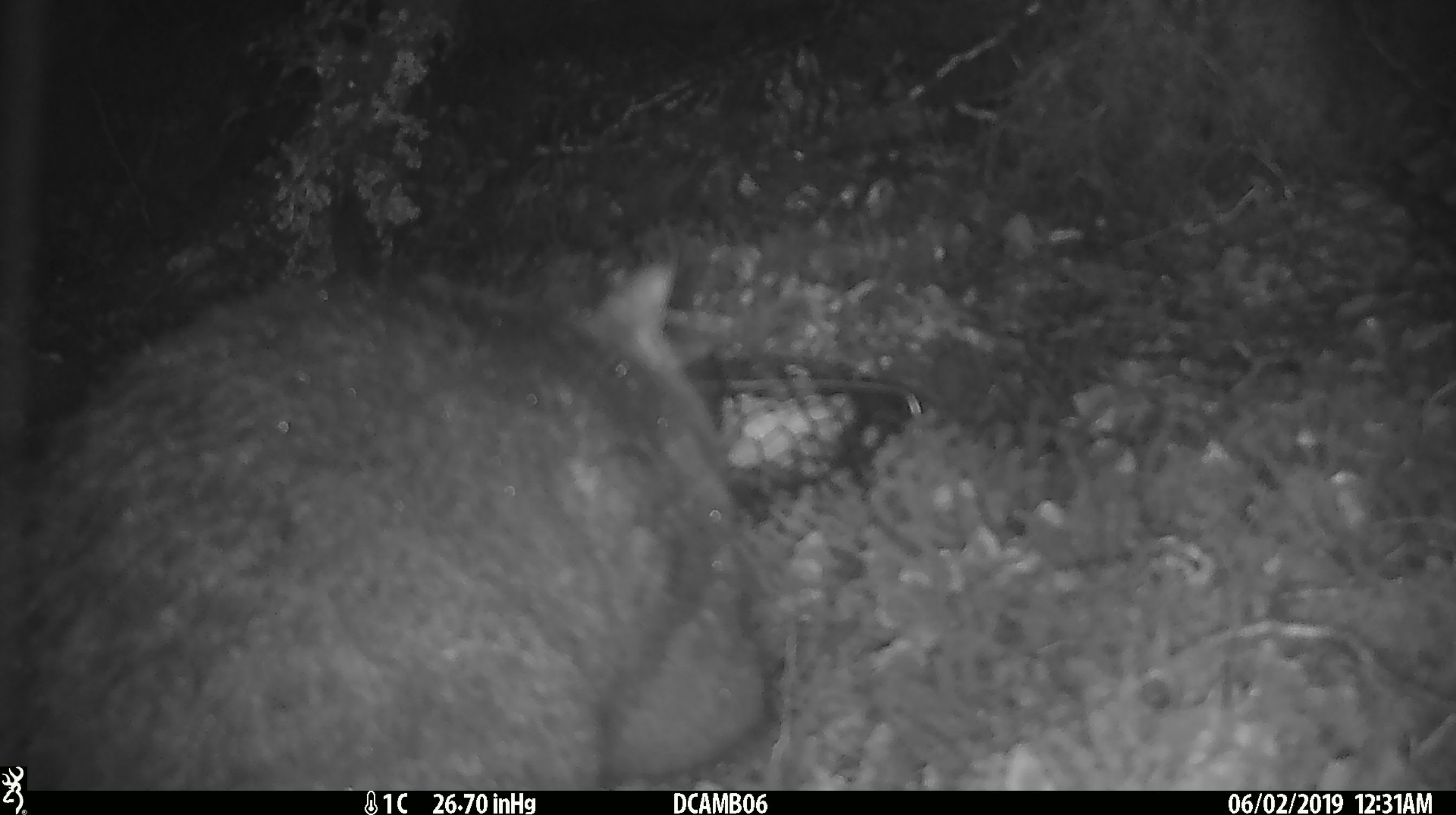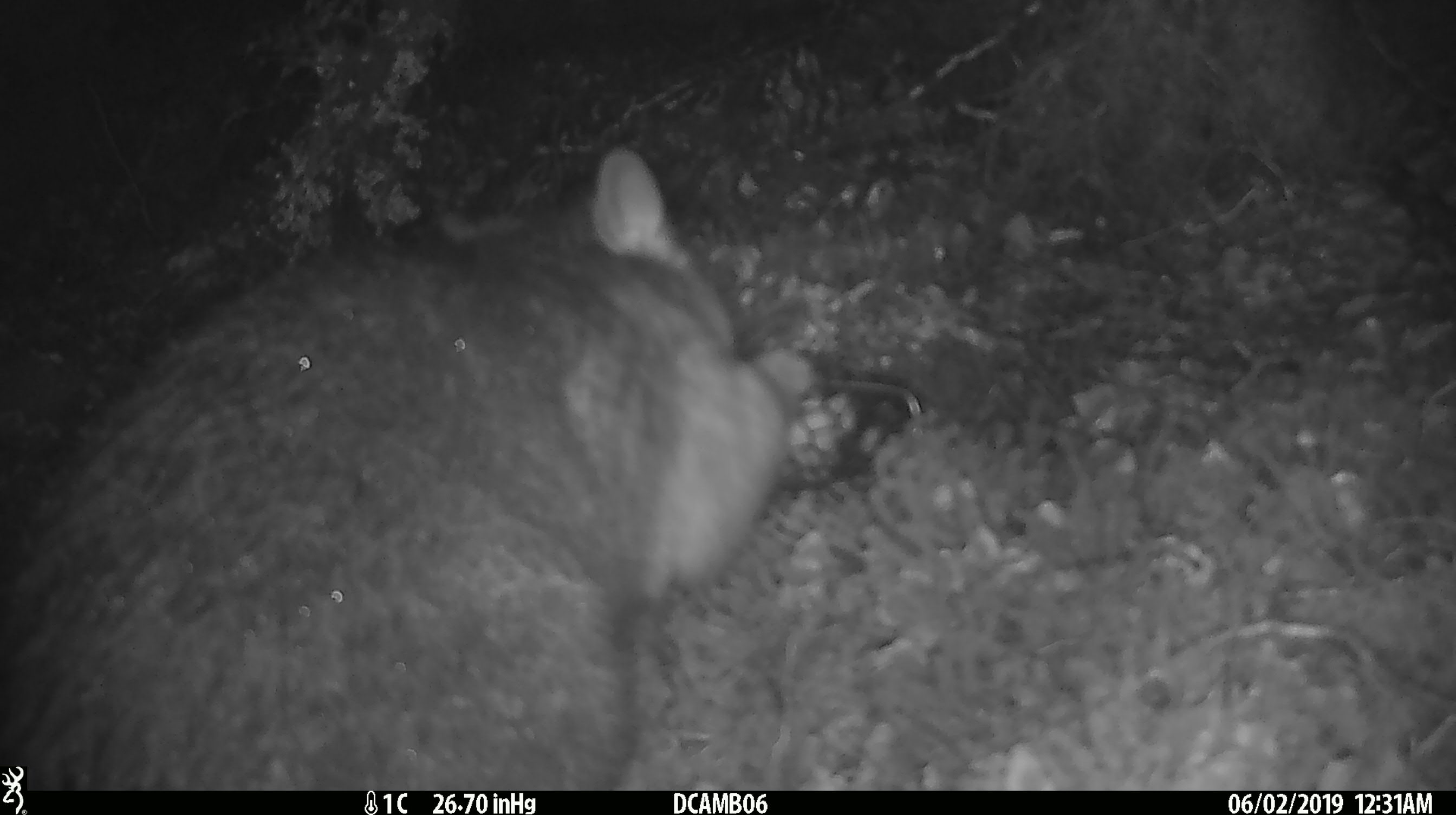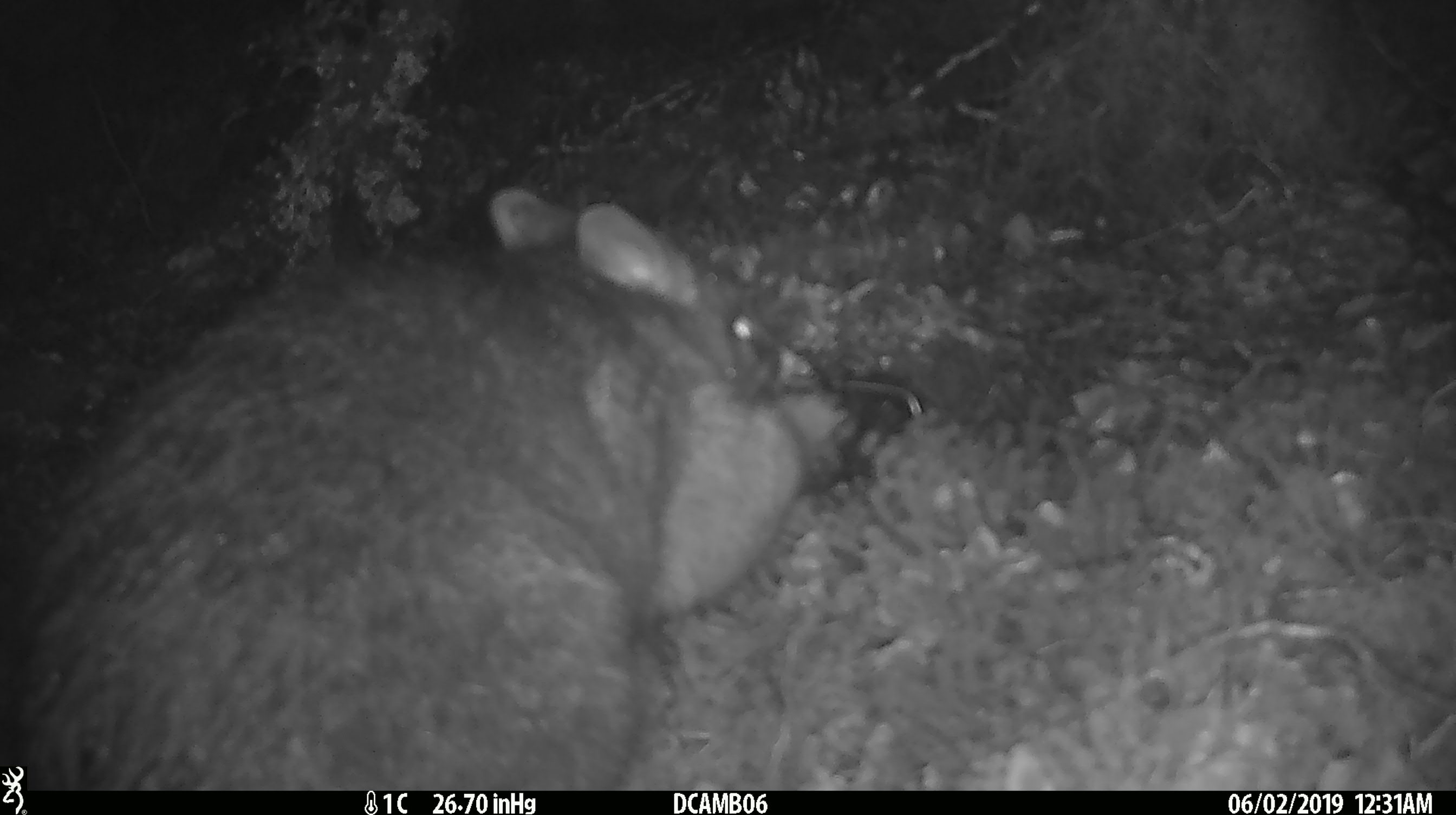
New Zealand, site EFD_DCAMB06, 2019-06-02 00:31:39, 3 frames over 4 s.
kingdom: Animalia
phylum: Chordata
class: Mammalia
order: Diprotodontia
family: Phalangeridae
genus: Trichosurus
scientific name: Trichosurus vulpecula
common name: common brushtail possum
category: possum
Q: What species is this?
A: Possum (common brushtail possum) (Trichosurus vulpecula).